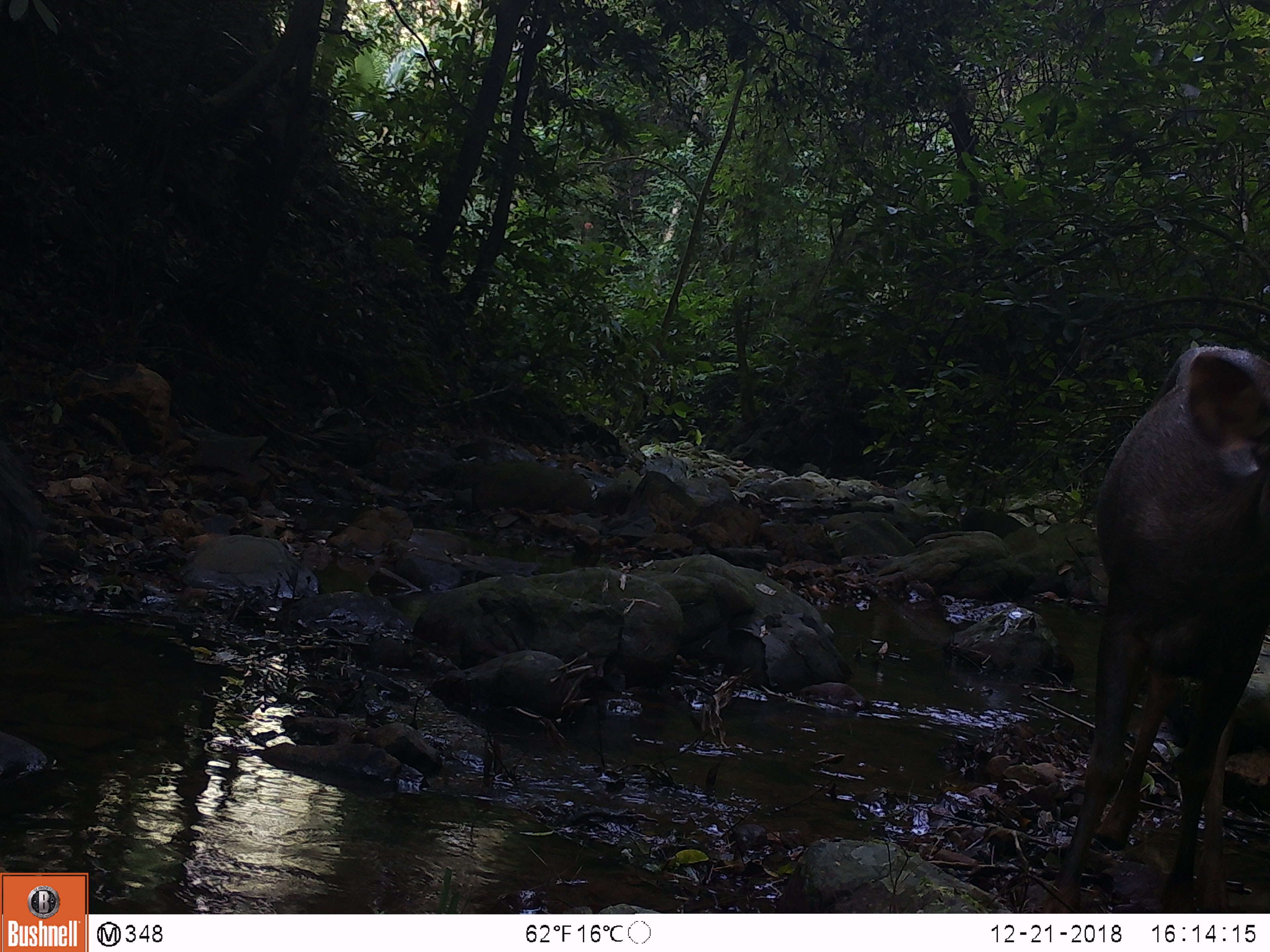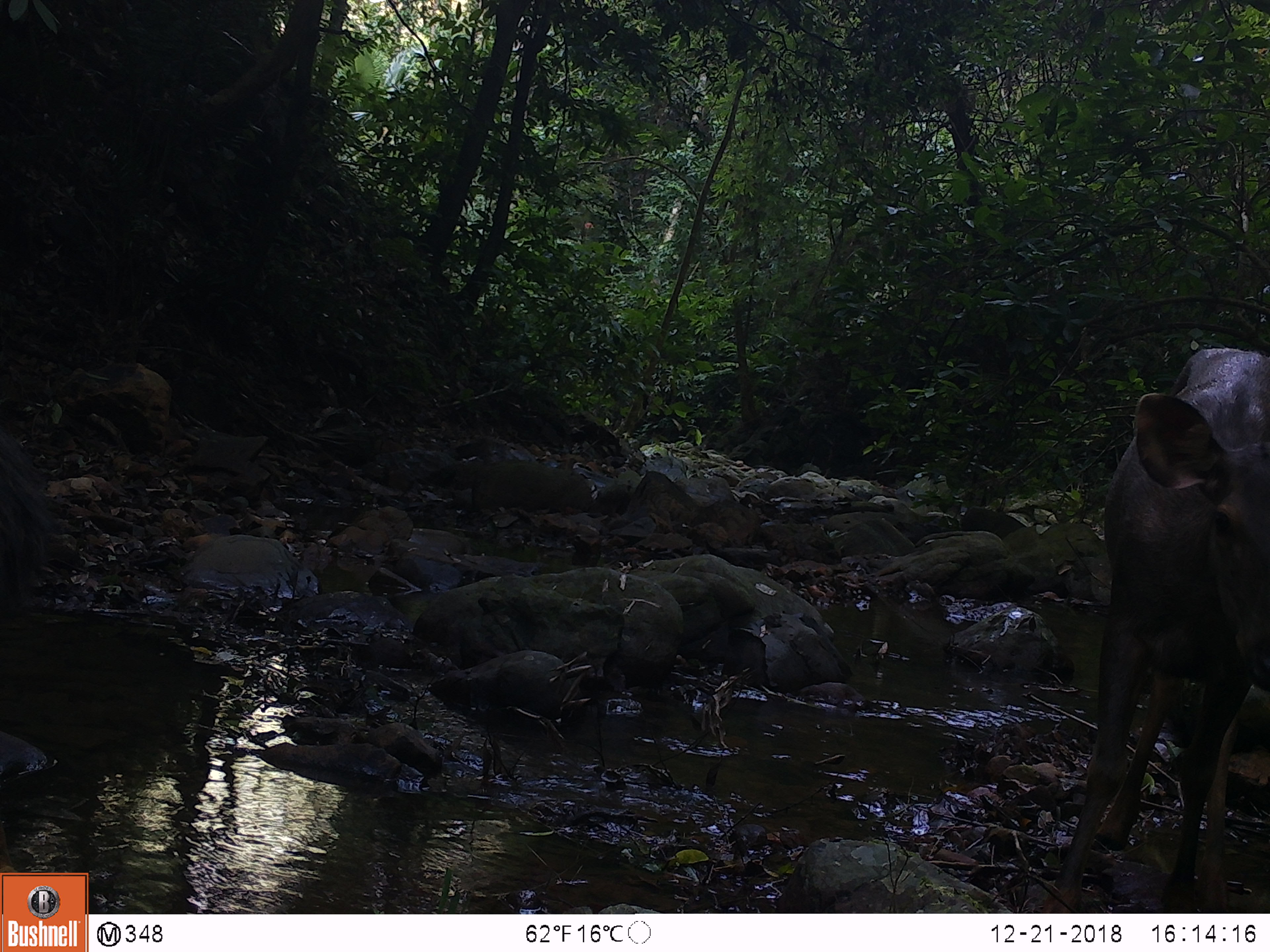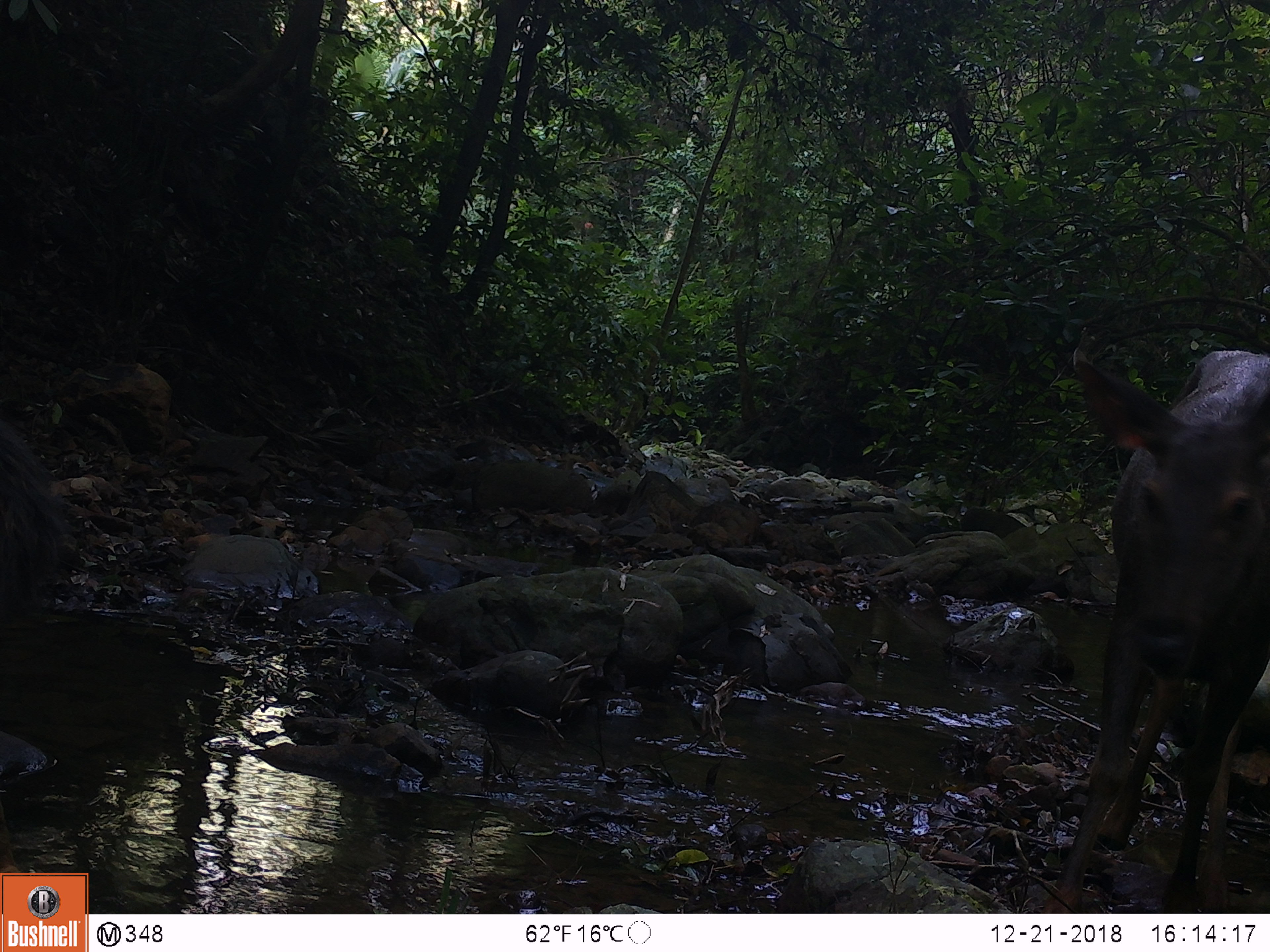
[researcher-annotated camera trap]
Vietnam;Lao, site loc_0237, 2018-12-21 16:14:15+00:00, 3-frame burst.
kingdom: Animalia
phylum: Chordata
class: Mammalia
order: Artiodactyla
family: Cervidae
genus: Rusa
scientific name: Rusa unicolor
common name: sambar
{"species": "sambar (Rusa unicolor)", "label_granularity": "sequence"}